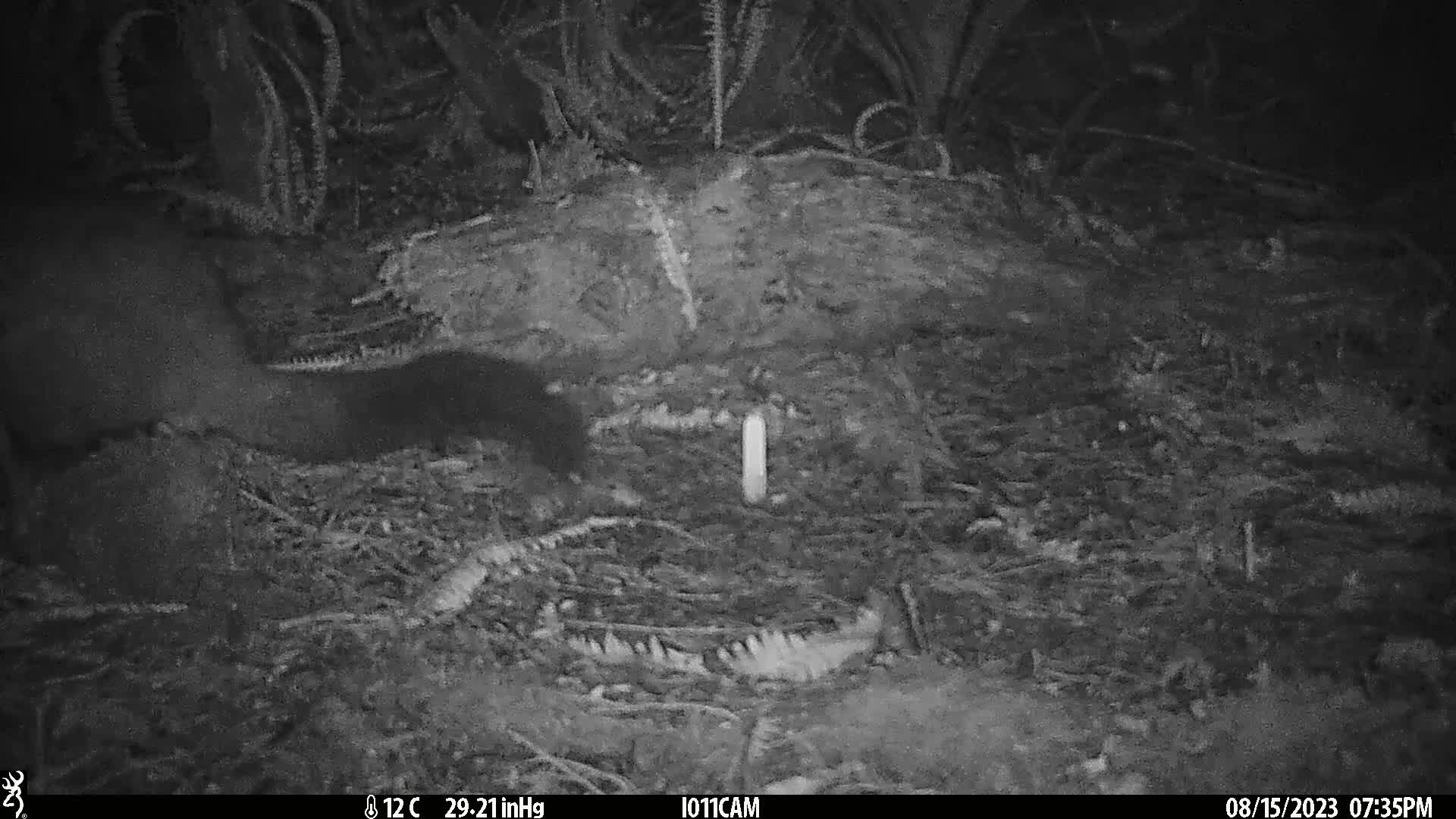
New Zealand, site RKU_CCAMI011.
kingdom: Animalia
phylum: Chordata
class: Mammalia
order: Diprotodontia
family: Phalangeridae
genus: Trichosurus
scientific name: Trichosurus vulpecula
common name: common brushtail possum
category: possum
Possum (common brushtail possum) (Trichosurus vulpecula).